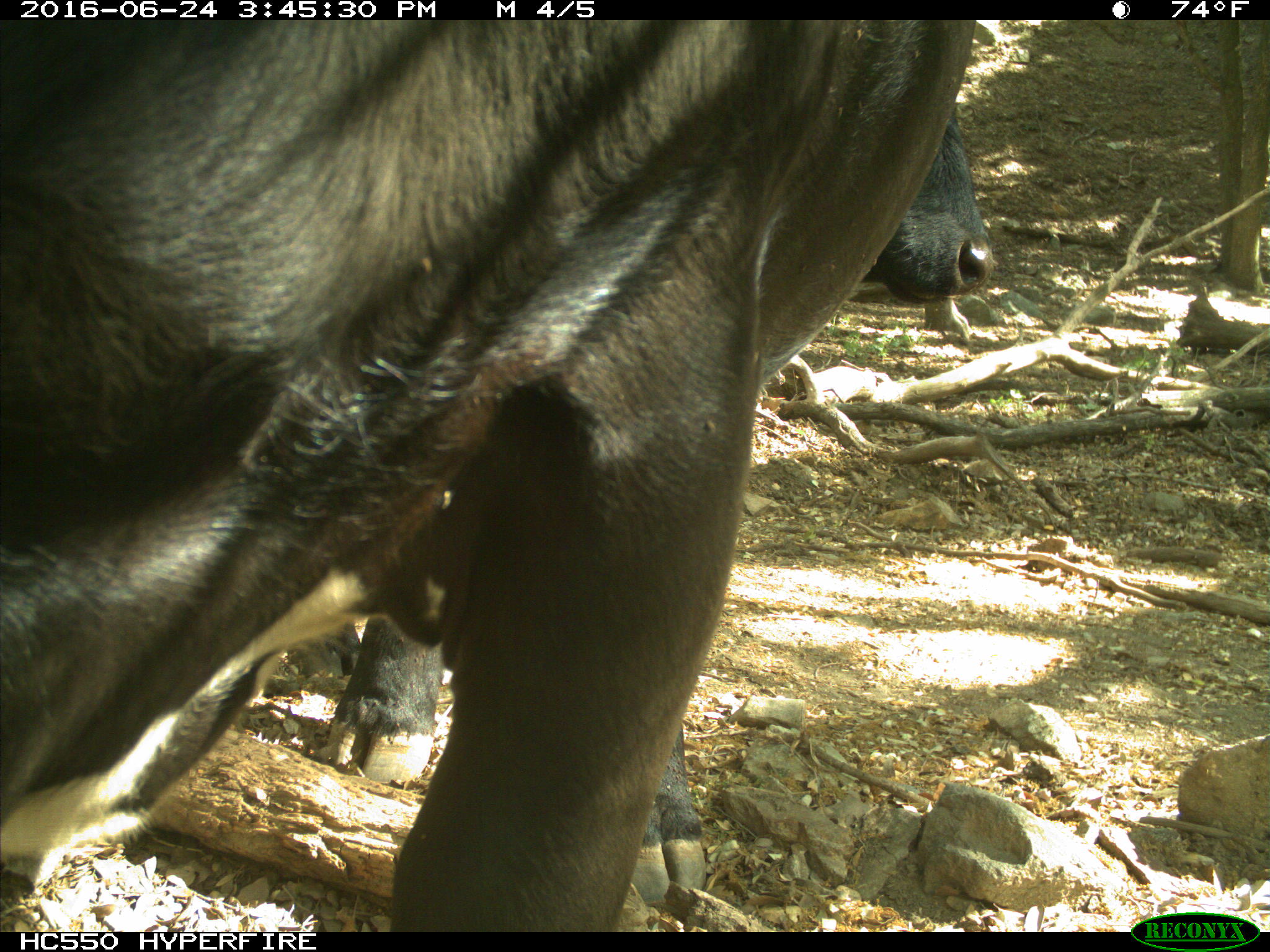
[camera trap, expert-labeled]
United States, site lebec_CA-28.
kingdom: Animalia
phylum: Chordata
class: Mammalia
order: Artiodactyla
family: Bovidae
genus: Bos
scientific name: Bos taurus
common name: domestic cow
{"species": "Bos taurus (domestic cow)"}